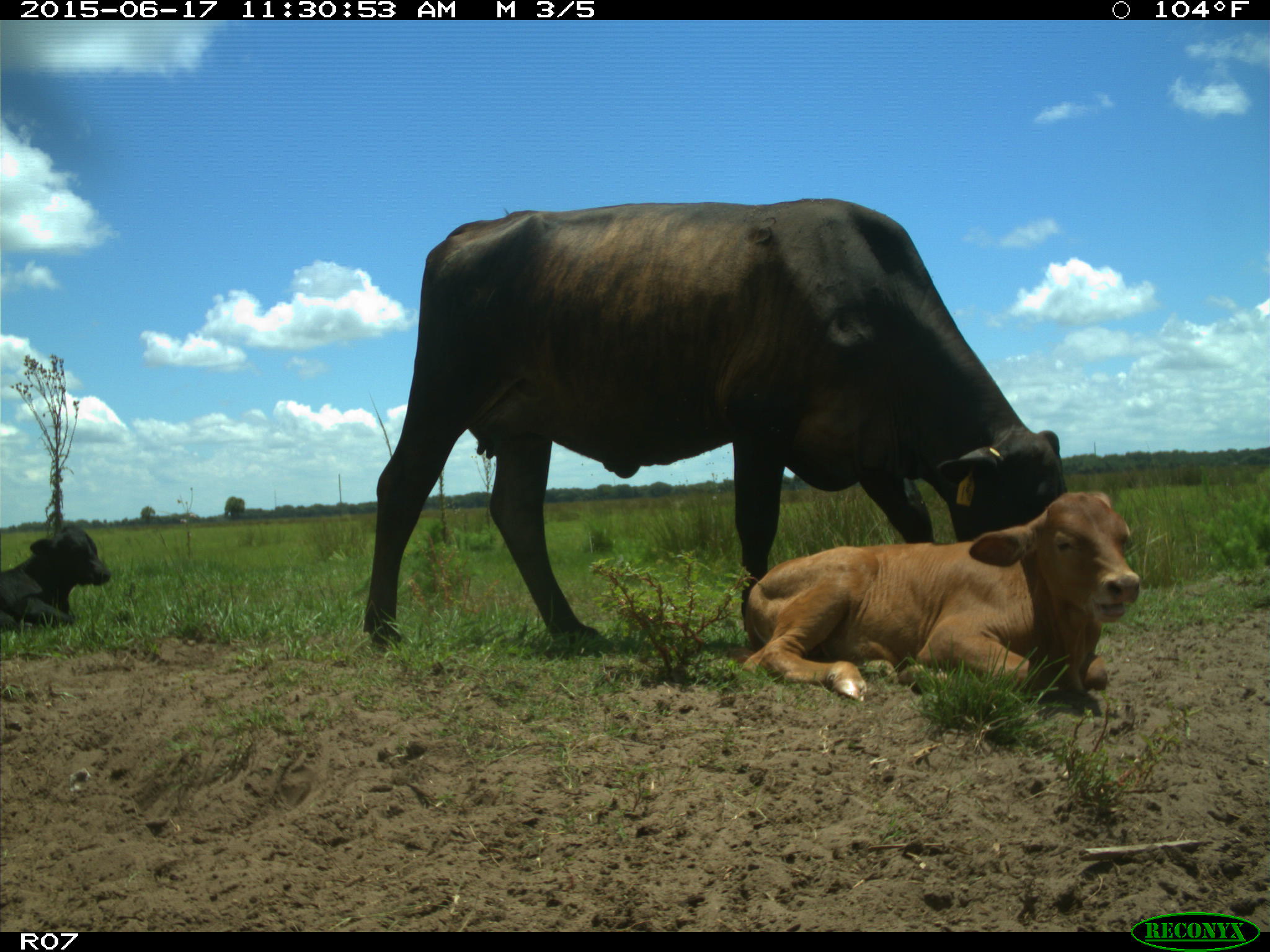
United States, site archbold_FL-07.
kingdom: Animalia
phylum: Chordata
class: Mammalia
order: Artiodactyla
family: Bovidae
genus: Bos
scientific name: Bos taurus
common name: domestic cow